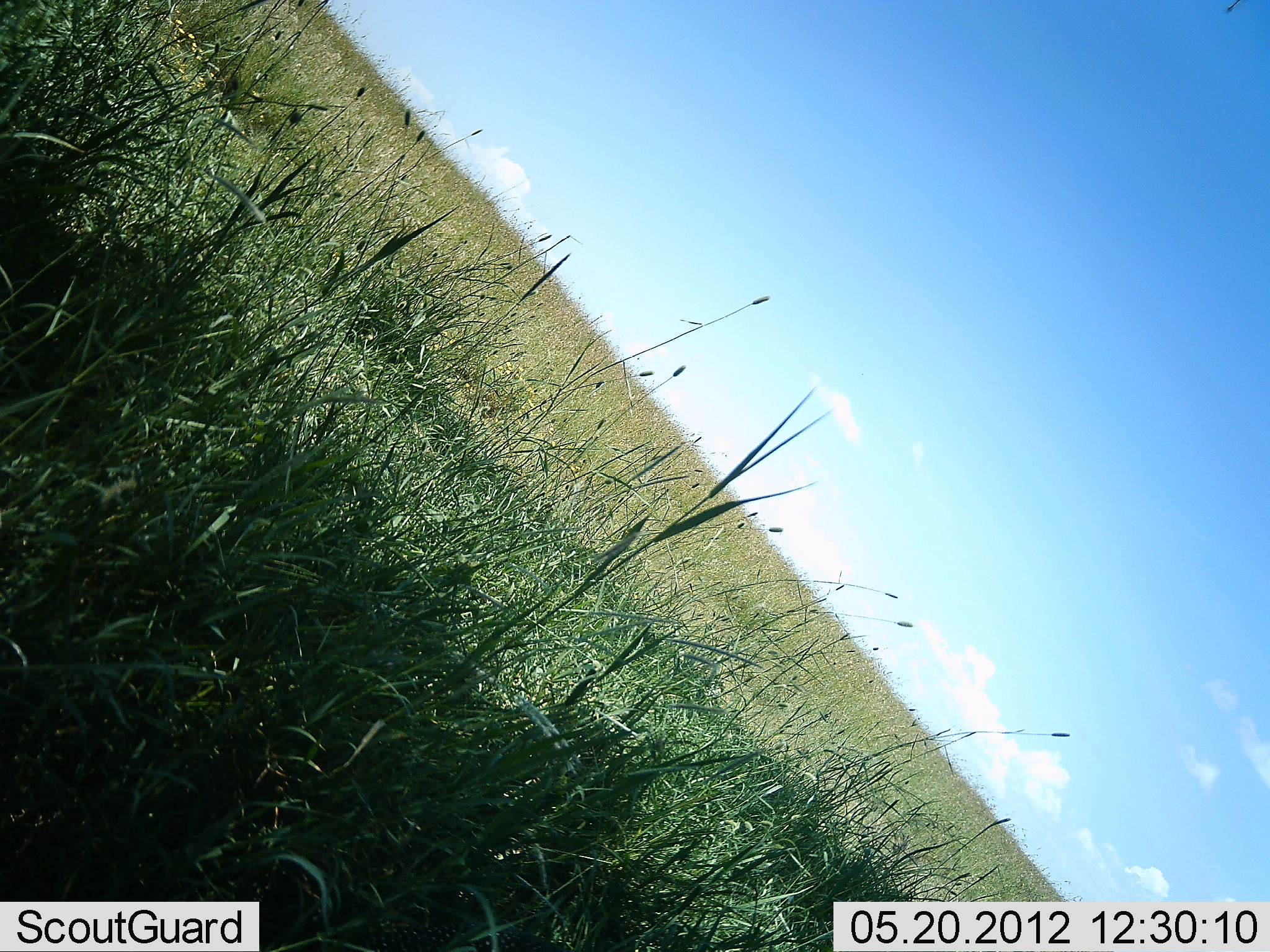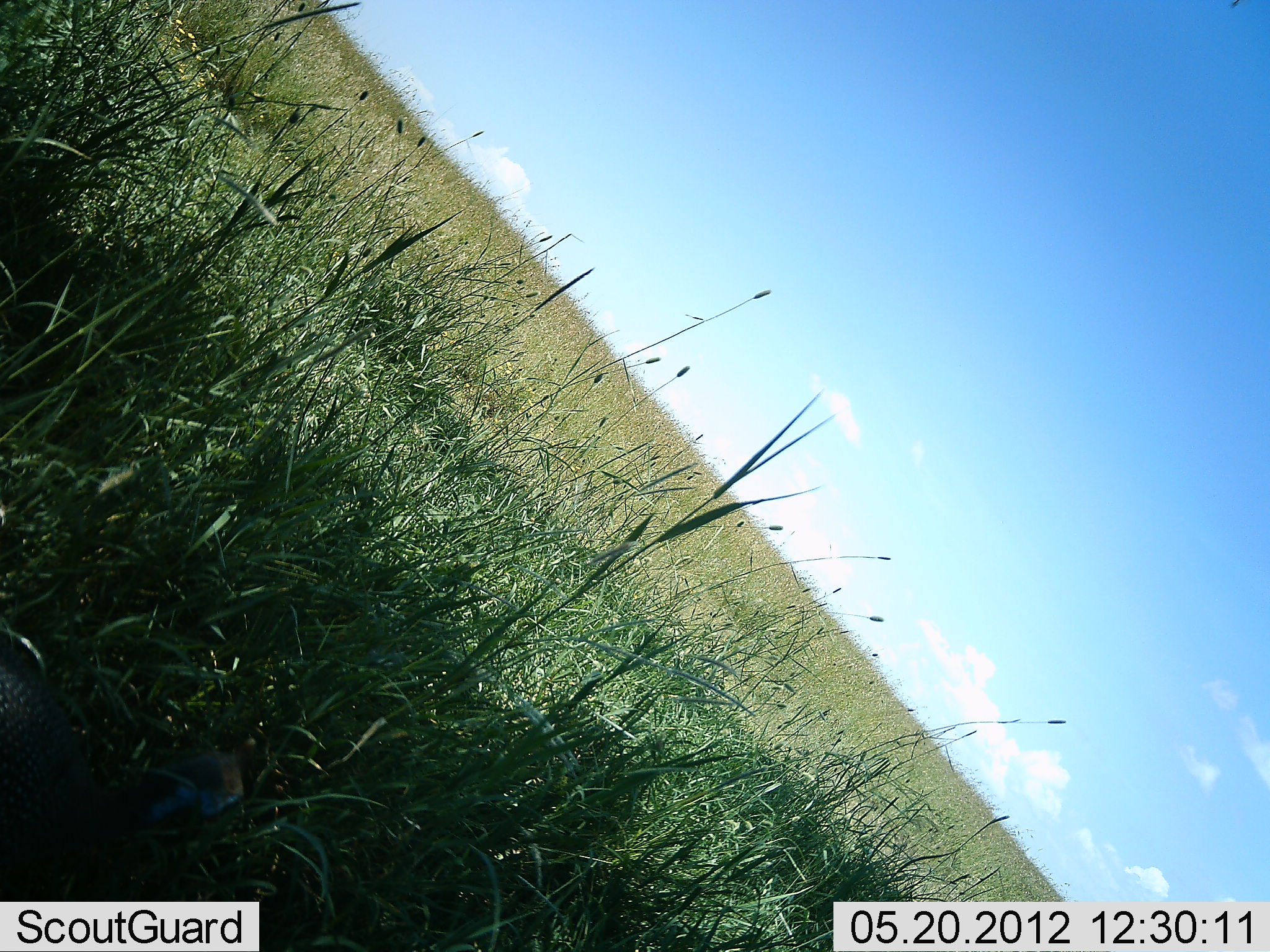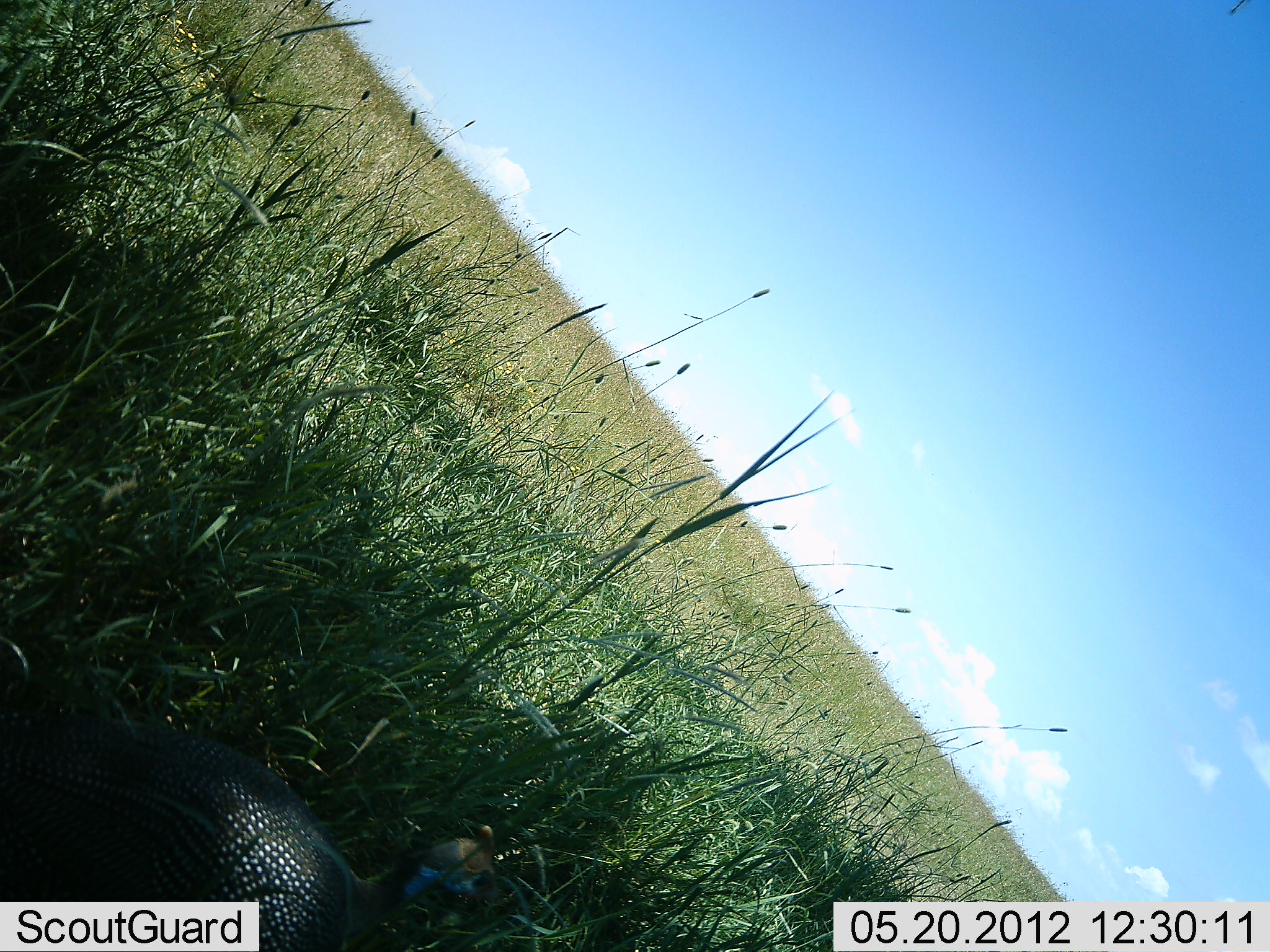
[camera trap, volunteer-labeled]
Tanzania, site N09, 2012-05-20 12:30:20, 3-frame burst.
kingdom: Animalia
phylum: Chordata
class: Aves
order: Galliformes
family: Numididae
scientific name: Numididae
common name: guinea fowl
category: guineafowl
Guineafowl (guinea fowl) (Numididae), count 1. Behavior (volunteer vote fractions): standing 21%, resting 0%, moving 79%, interacting 0%. Young present (vote fraction): 0%. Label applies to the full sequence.